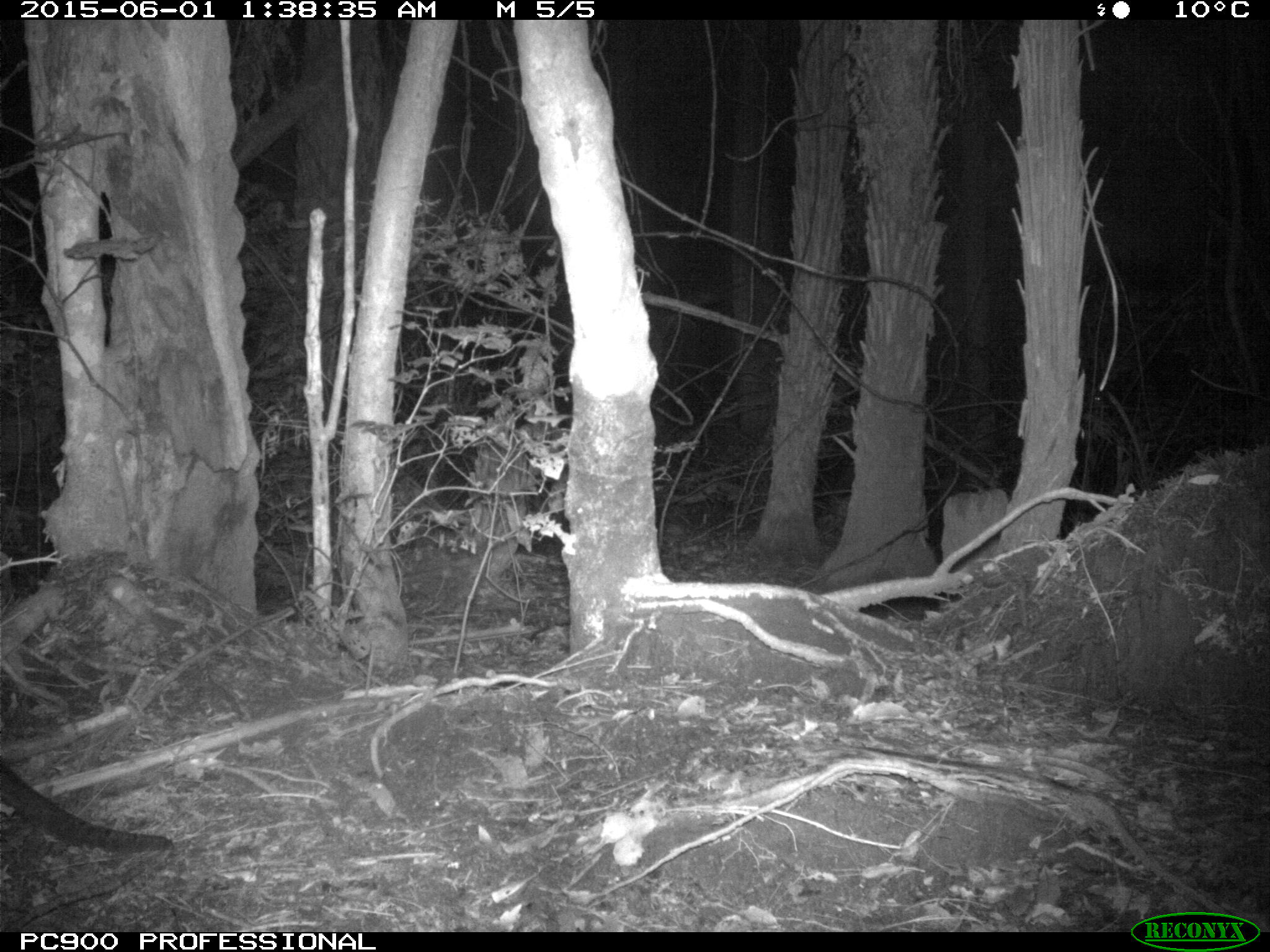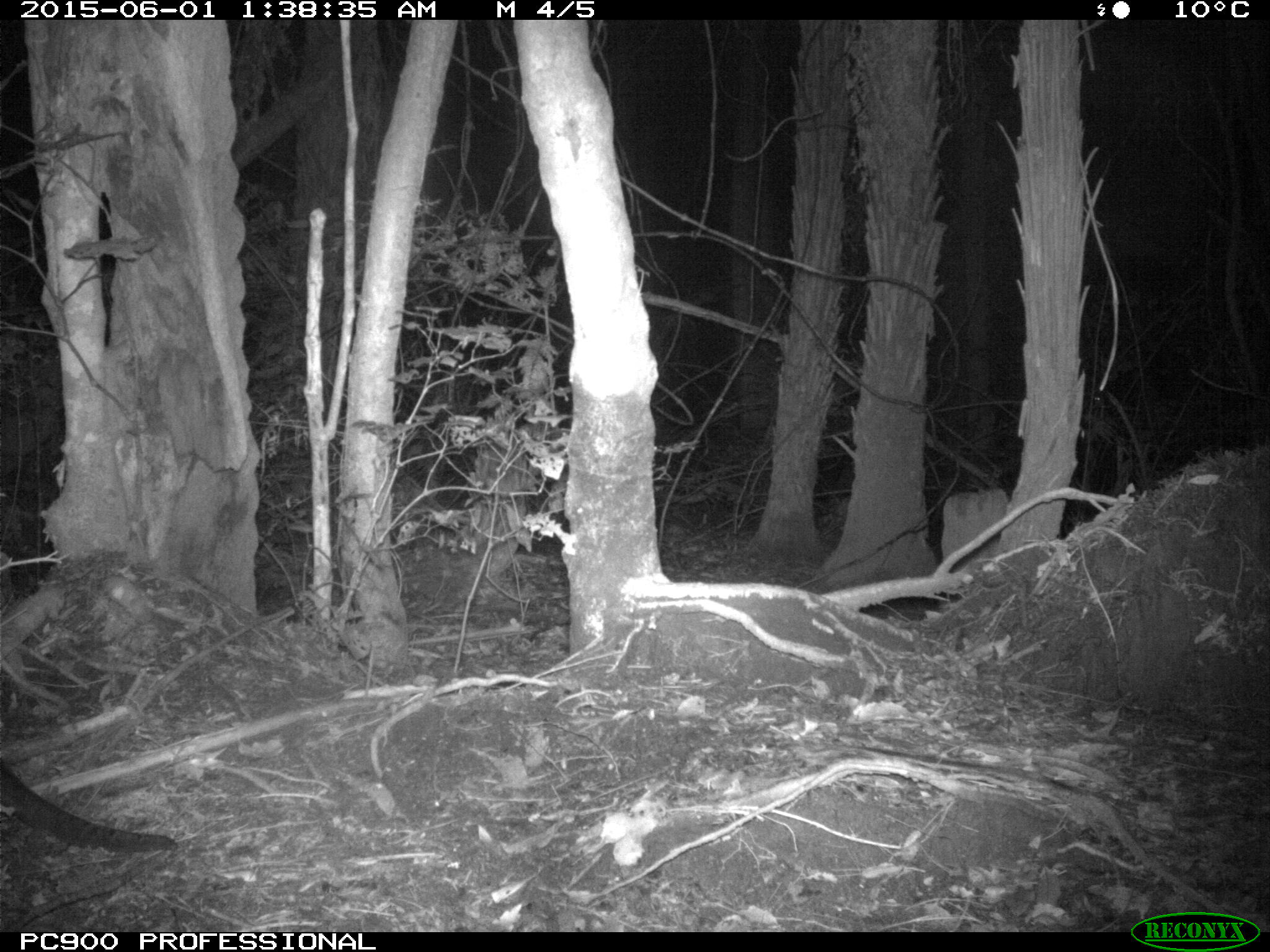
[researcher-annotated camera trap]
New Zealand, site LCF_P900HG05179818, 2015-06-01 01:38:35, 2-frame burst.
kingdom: Animalia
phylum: Chordata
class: Mammalia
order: Diprotodontia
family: Macropodidae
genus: Notamacropus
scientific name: Notamacropus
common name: wallaby